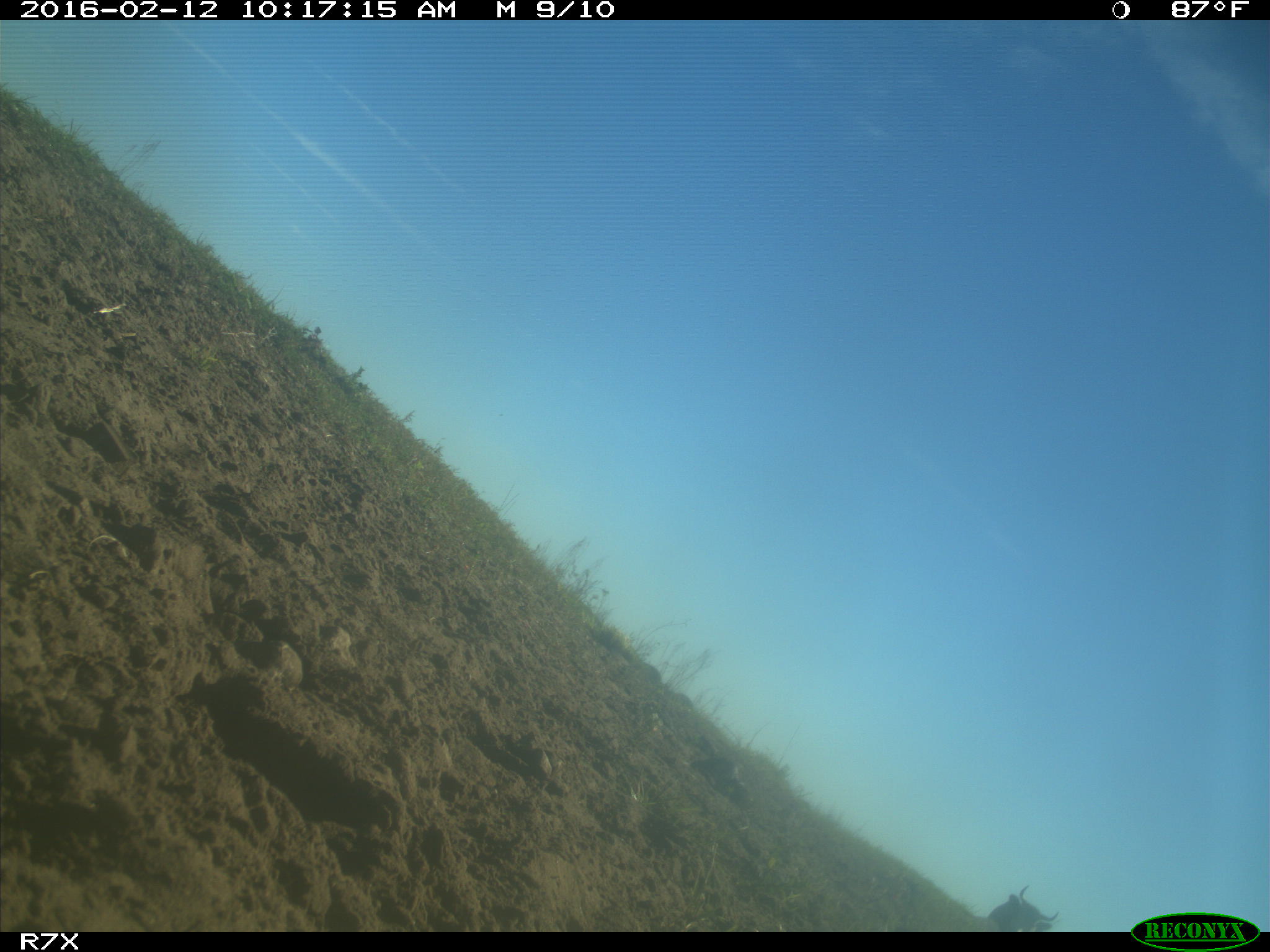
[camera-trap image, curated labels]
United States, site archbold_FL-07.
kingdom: Animalia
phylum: Chordata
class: Mammalia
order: Artiodactyla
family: Bovidae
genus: Bos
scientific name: Bos taurus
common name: domestic cow